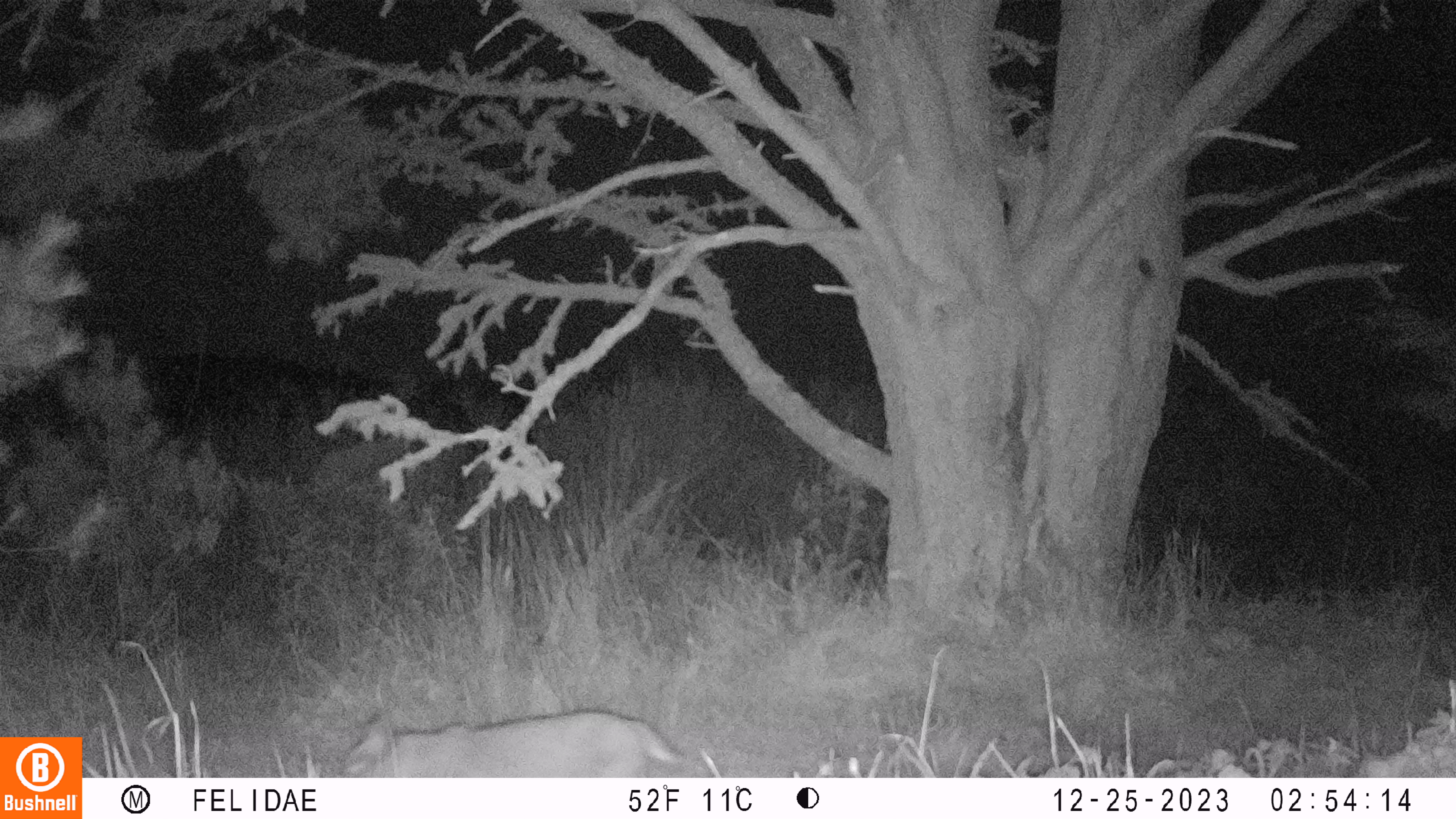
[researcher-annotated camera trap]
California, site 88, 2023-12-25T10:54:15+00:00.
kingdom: Animalia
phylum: Chordata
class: Mammalia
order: Carnivora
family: Felidae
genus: Lynx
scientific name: Lynx rufus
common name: bobcat